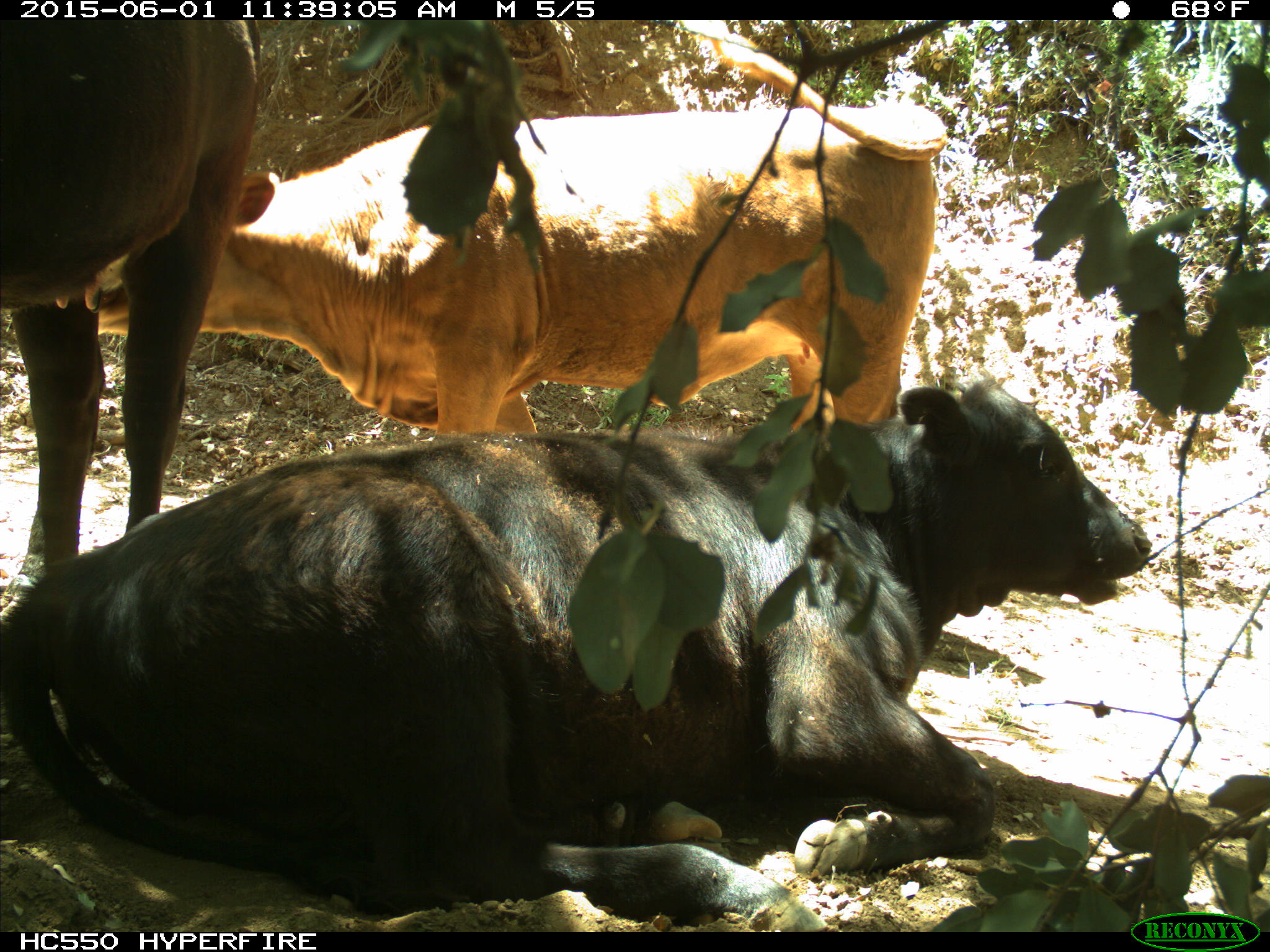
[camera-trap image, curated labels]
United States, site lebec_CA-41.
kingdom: Animalia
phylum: Chordata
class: Mammalia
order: Artiodactyla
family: Bovidae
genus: Bos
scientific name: Bos taurus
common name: domestic cow